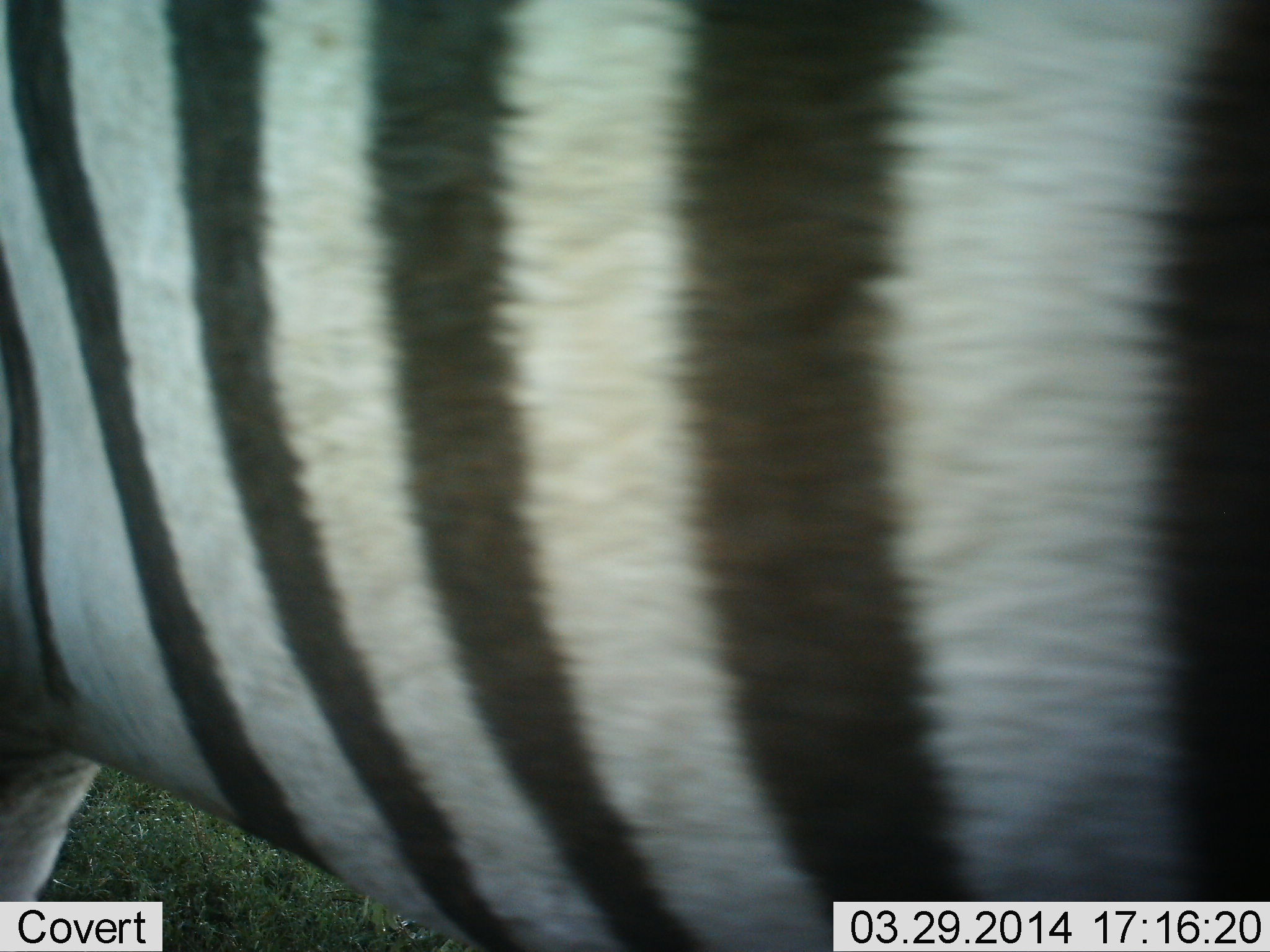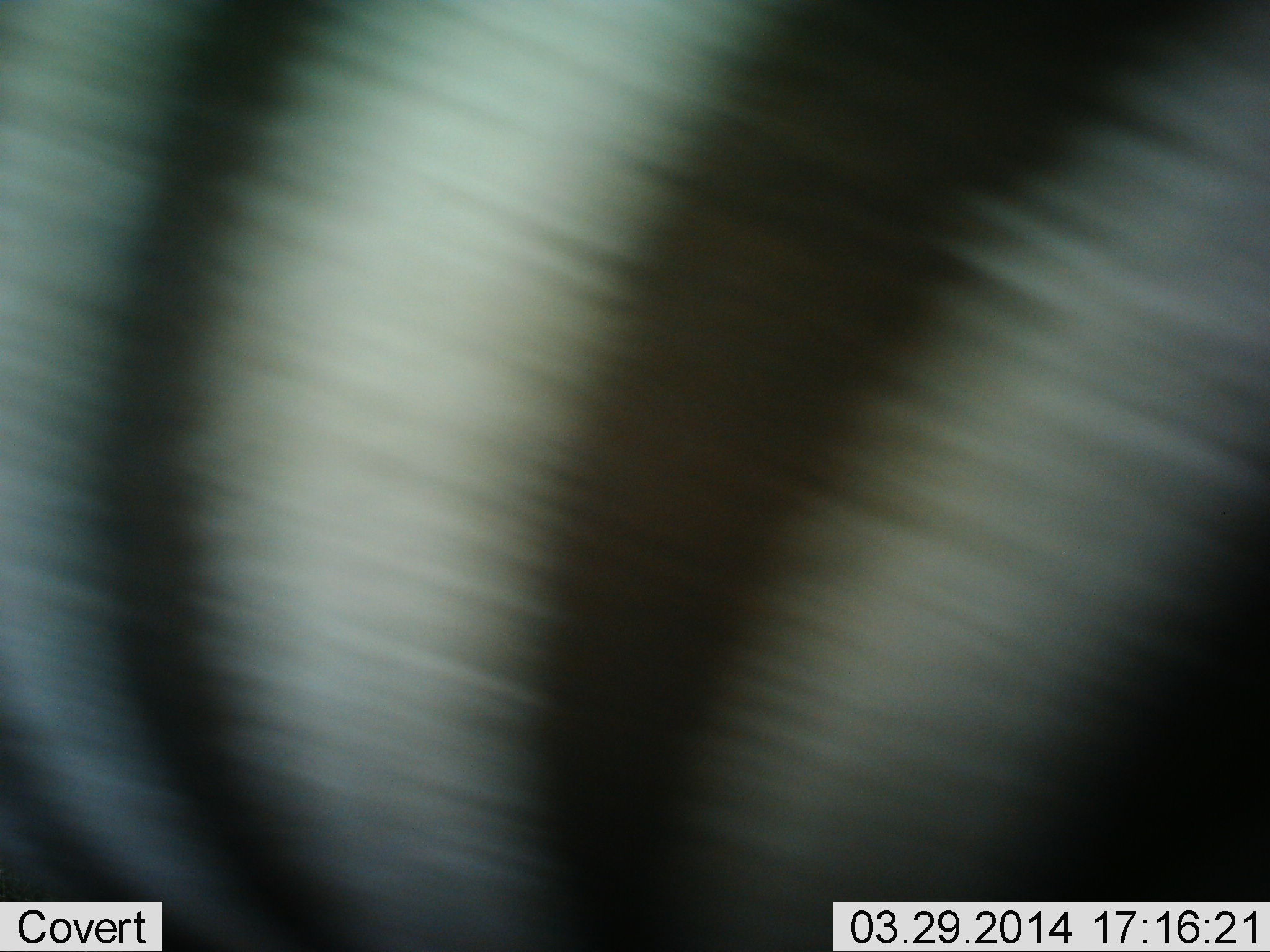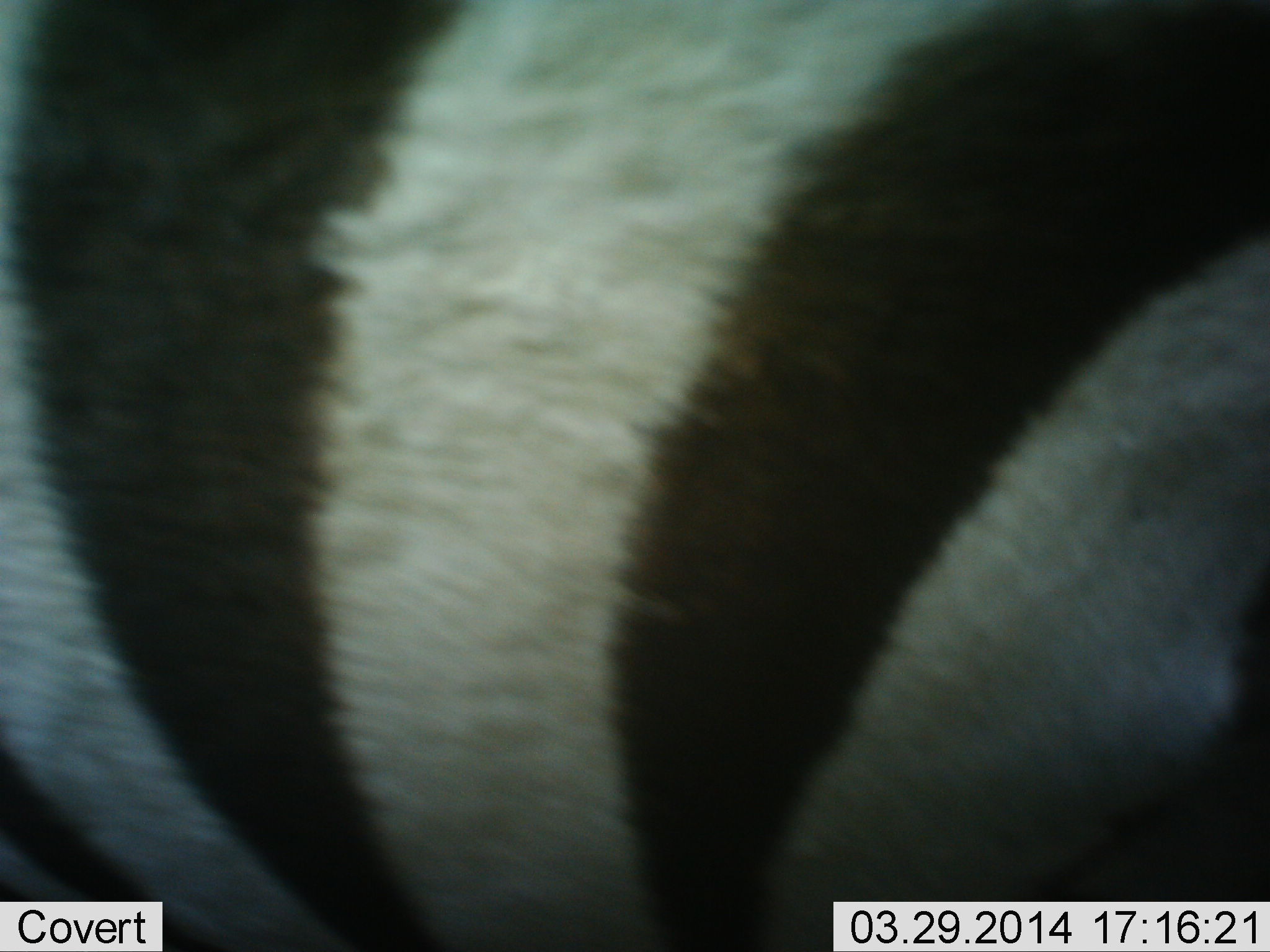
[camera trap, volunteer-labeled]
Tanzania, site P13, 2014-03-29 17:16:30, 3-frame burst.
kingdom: Animalia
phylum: Chordata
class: Mammalia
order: Perissodactyla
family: Equidae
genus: Equus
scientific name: Equus quagga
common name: plains zebra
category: zebra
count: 1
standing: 30%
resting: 0%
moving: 70%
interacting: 3%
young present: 0%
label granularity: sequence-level